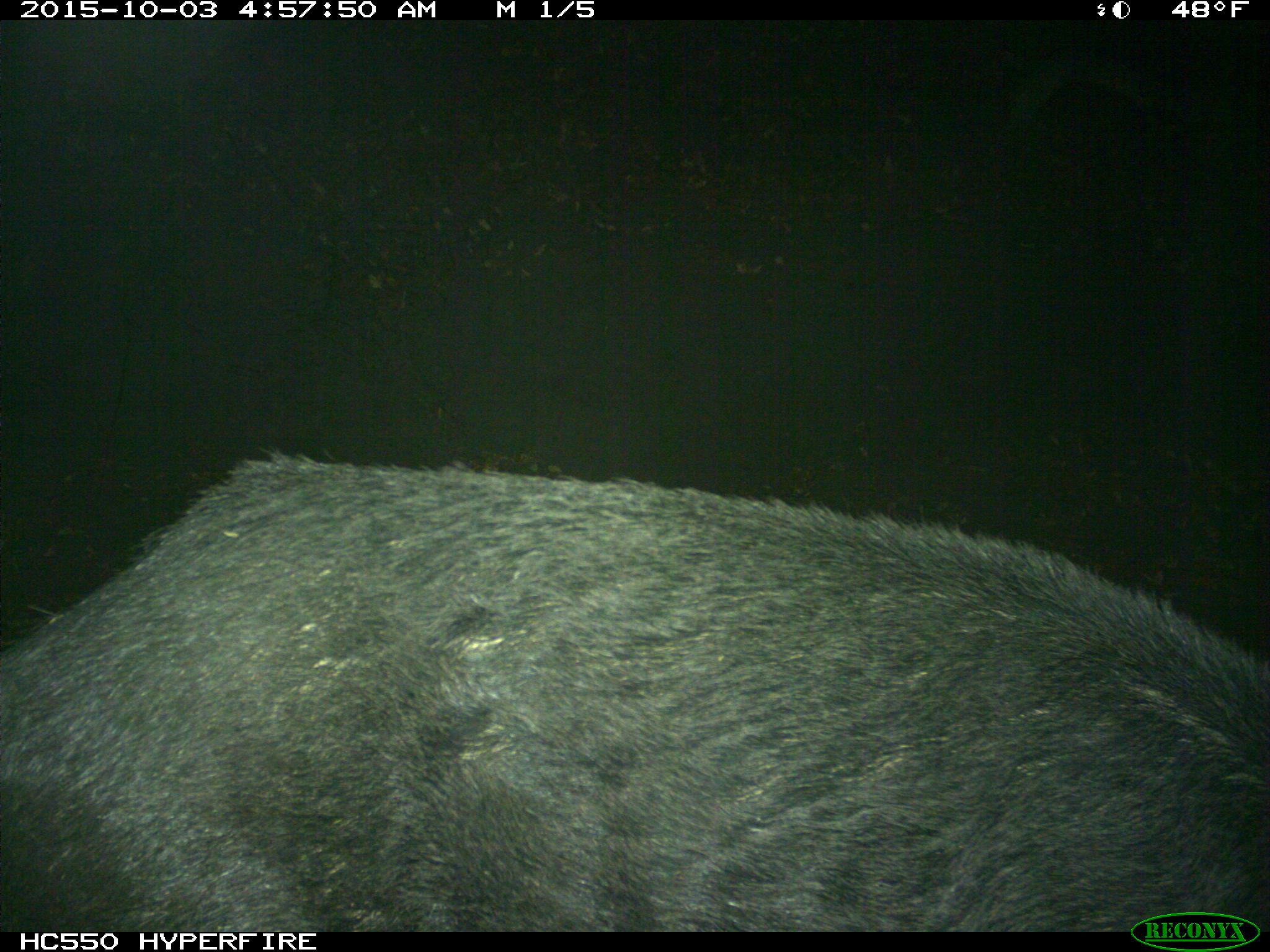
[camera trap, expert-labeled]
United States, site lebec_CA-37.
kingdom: Animalia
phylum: Chordata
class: Mammalia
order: Artiodactyla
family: Suidae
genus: Sus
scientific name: Sus scrofa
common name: wild boar